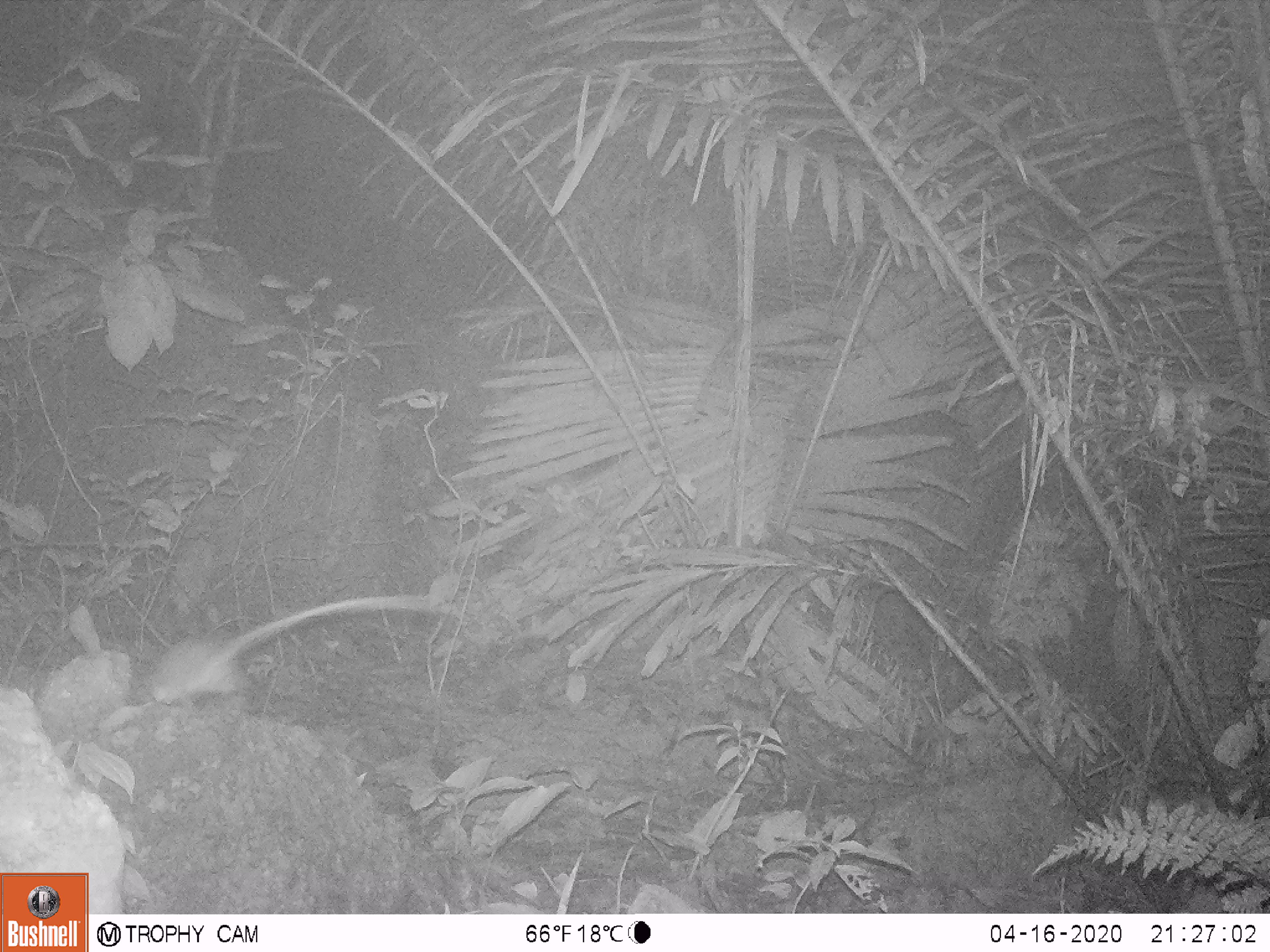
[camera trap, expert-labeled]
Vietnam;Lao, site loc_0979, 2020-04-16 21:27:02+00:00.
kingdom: Animalia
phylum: Chordata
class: Mammalia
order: Rodentia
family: Muridae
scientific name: Muridae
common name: old-world mice and rats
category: unidentified murid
Unidentified murid (old-world mice and rats) (Muridae). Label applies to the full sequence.